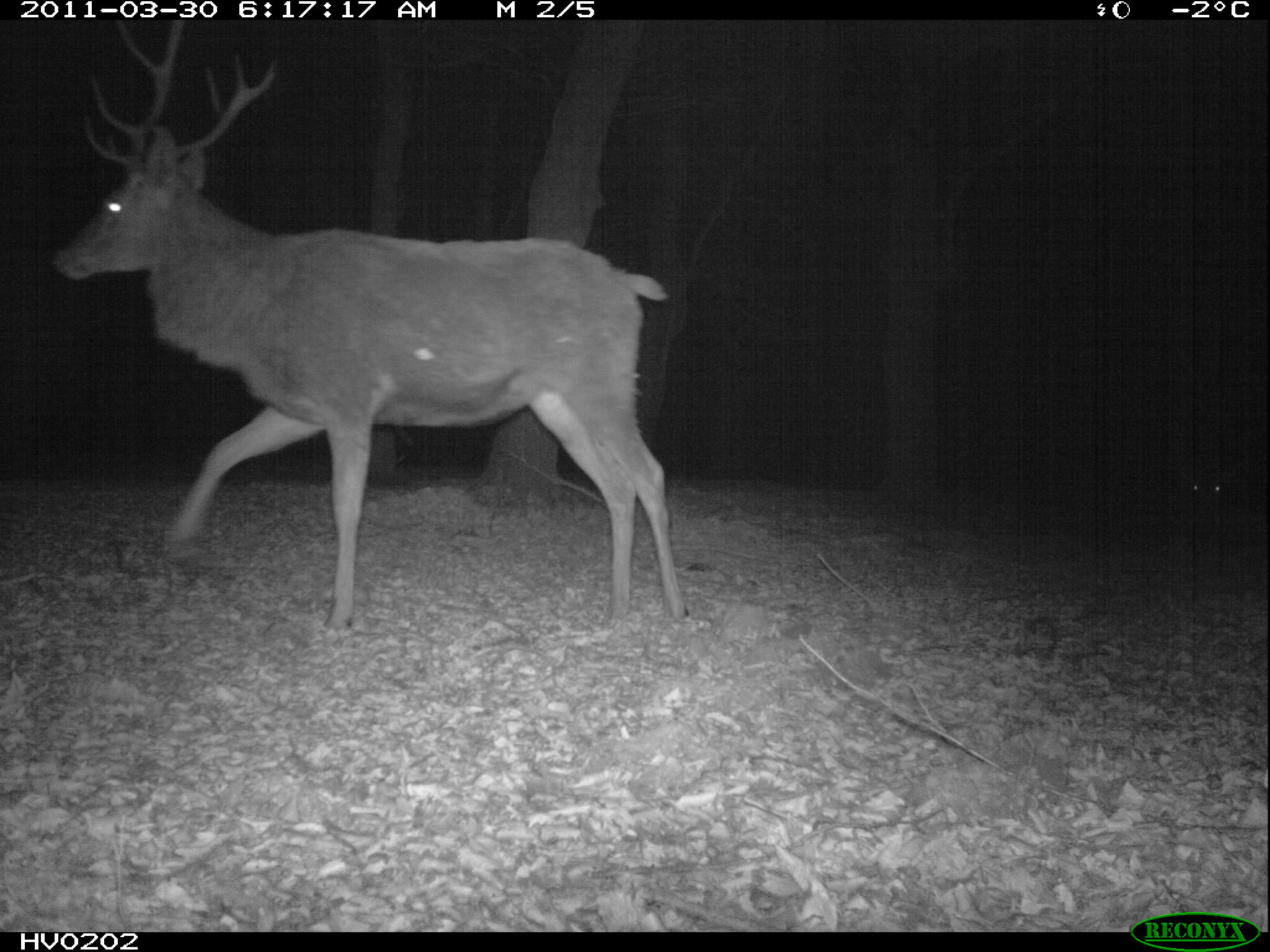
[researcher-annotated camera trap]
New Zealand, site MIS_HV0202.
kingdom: Animalia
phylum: Chordata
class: Mammalia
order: Artiodactyla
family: Cervidae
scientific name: Cervidae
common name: deer